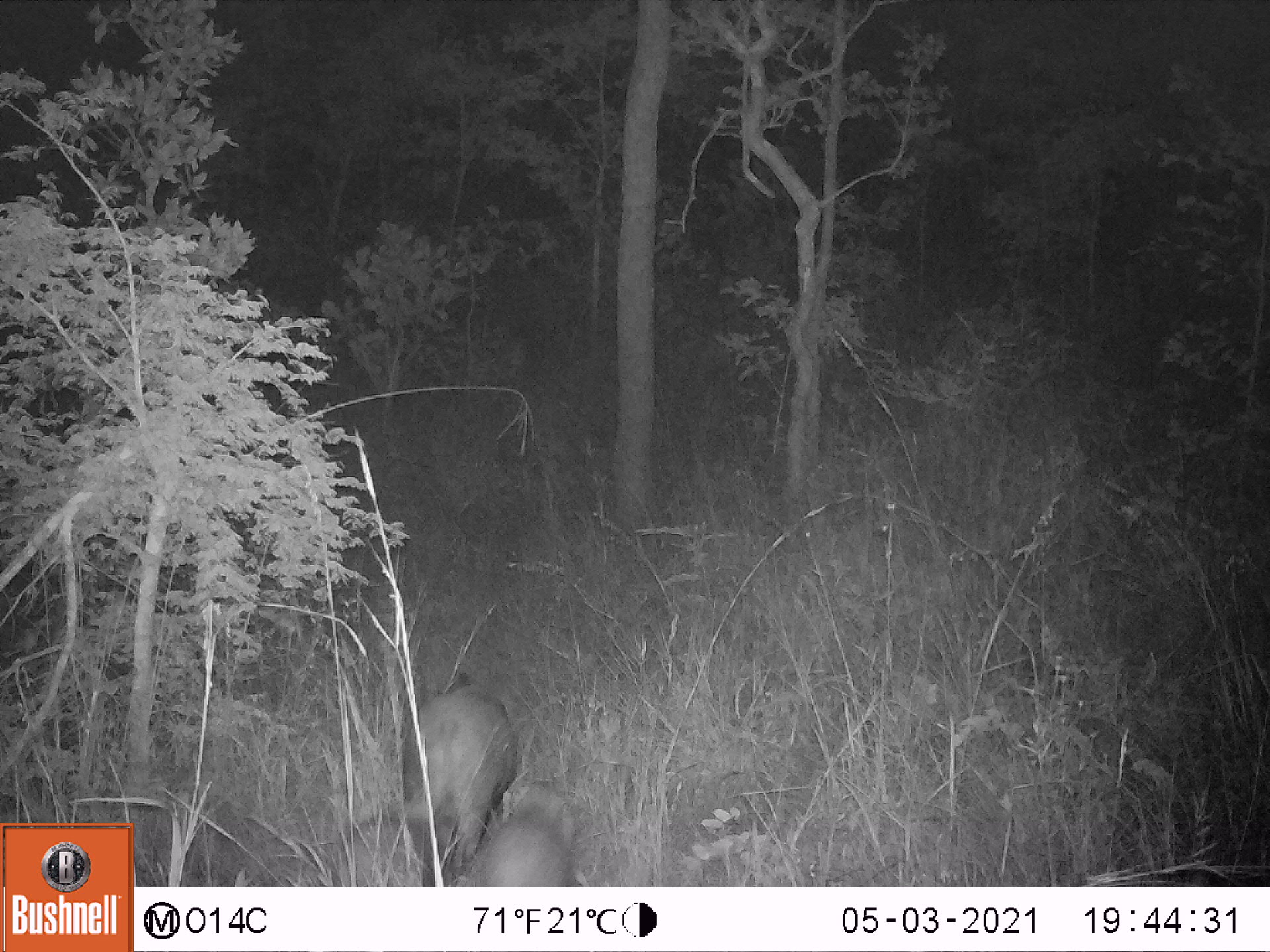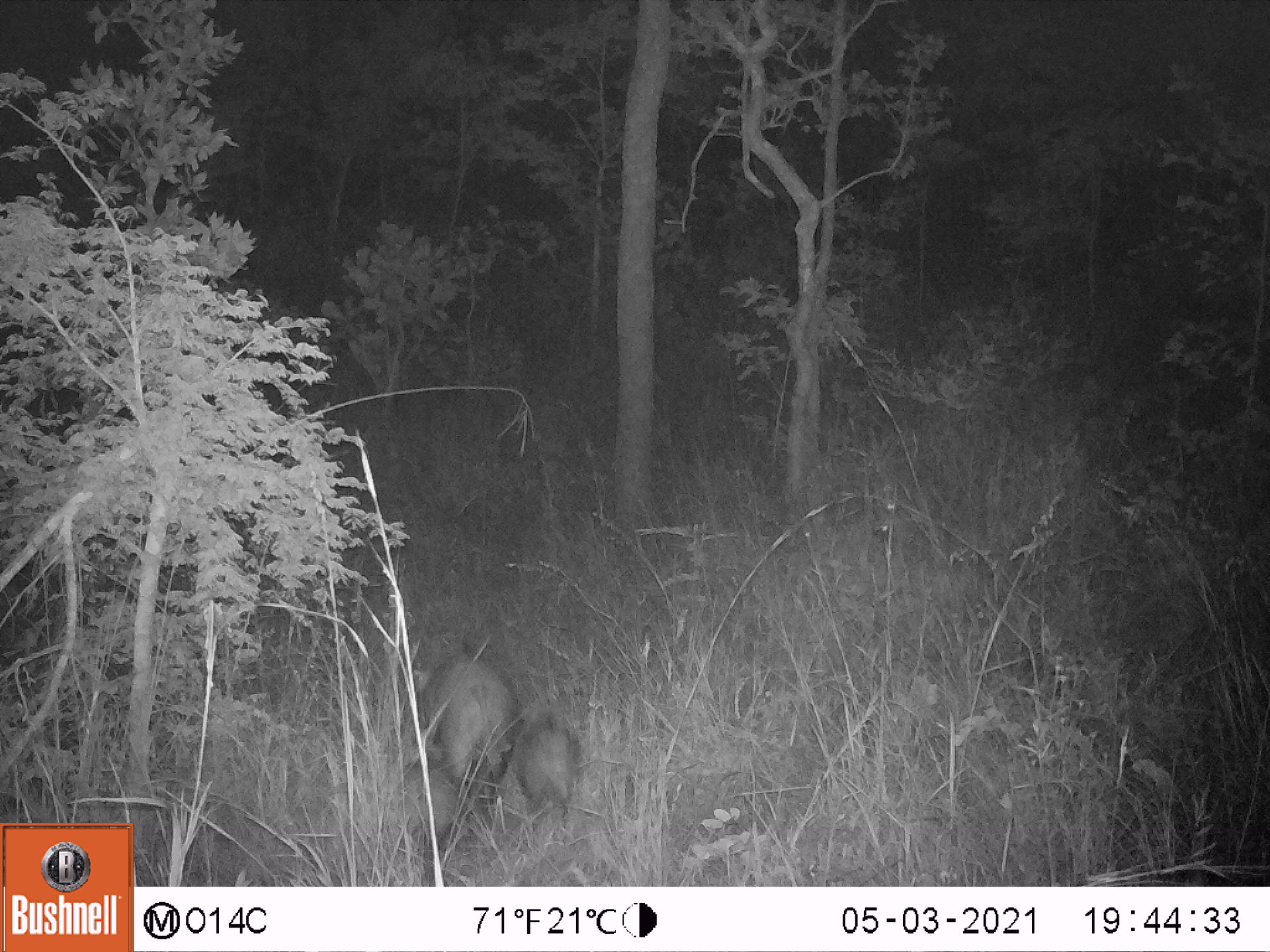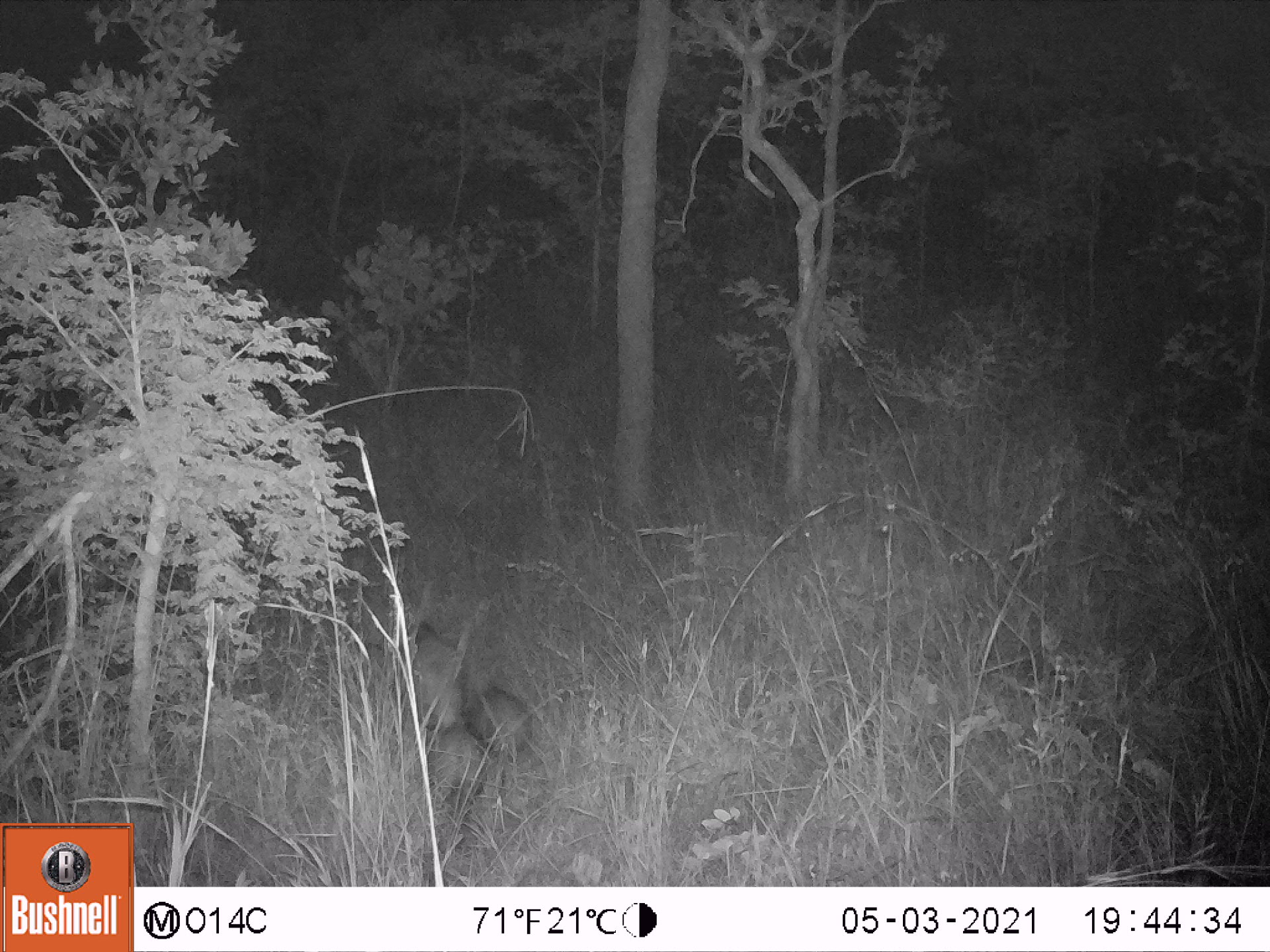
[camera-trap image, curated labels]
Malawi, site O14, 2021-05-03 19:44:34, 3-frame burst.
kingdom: Animalia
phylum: Chordata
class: Mammalia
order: Artiodactyla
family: Suidae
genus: Potamochoerus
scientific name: Potamochoerus larvatus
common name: bushpig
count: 3